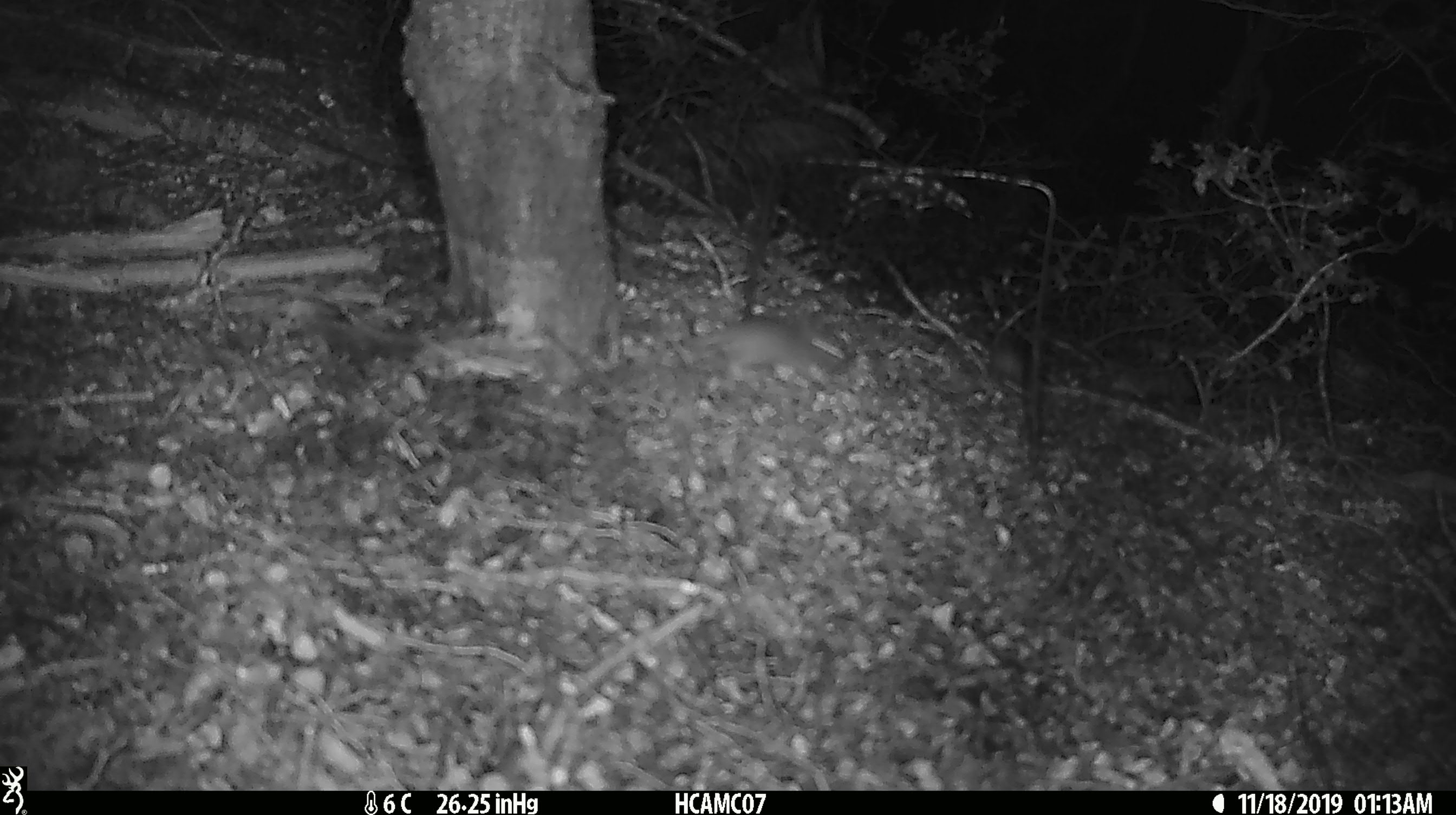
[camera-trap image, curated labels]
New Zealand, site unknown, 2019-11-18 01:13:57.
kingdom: Animalia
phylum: Chordata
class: Mammalia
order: Rodentia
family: Muridae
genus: Mus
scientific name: Mus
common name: mouse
Mouse (Mus).